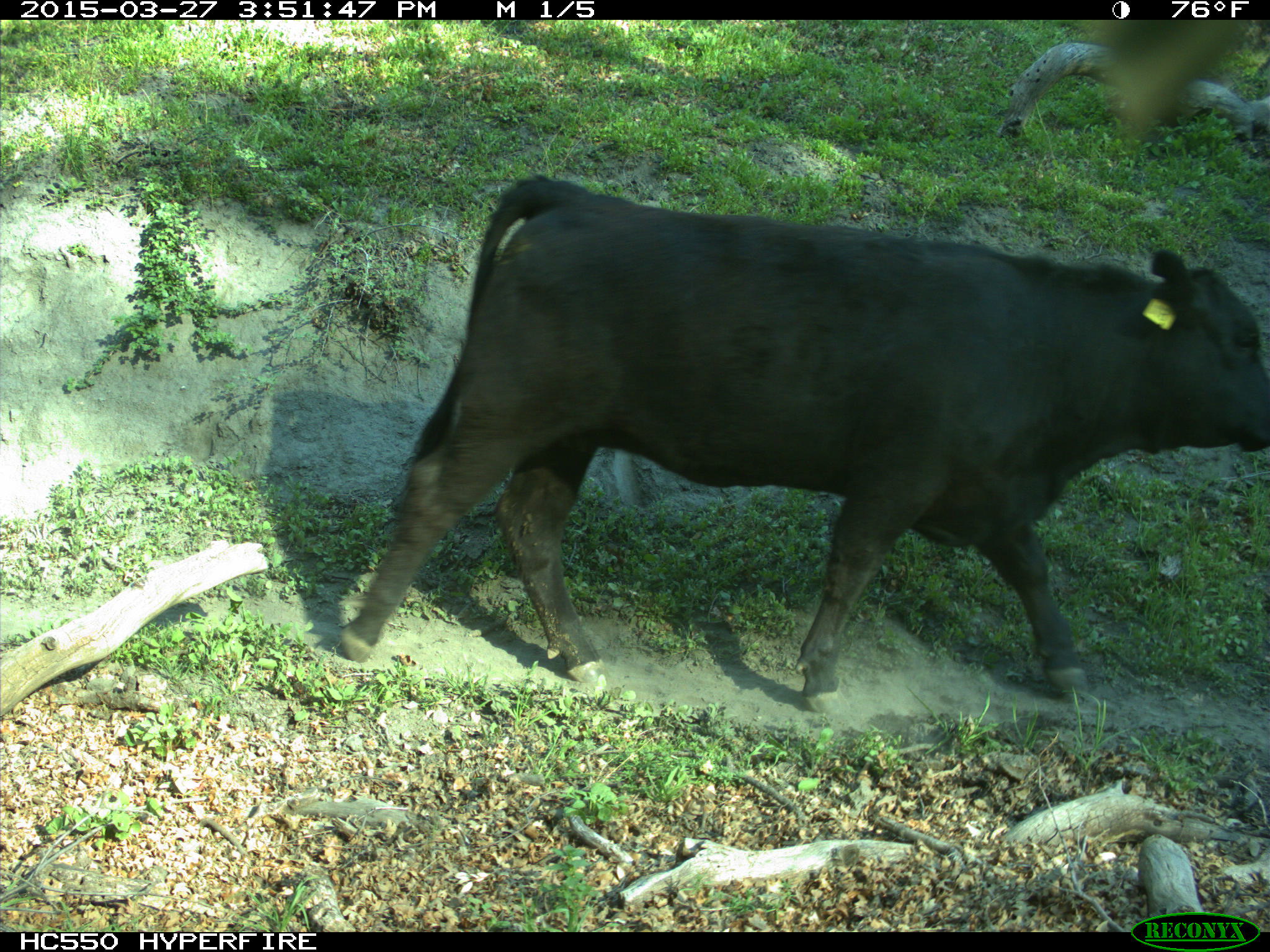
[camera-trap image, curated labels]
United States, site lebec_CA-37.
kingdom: Animalia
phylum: Chordata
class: Mammalia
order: Artiodactyla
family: Bovidae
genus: Bos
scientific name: Bos taurus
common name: domestic cow